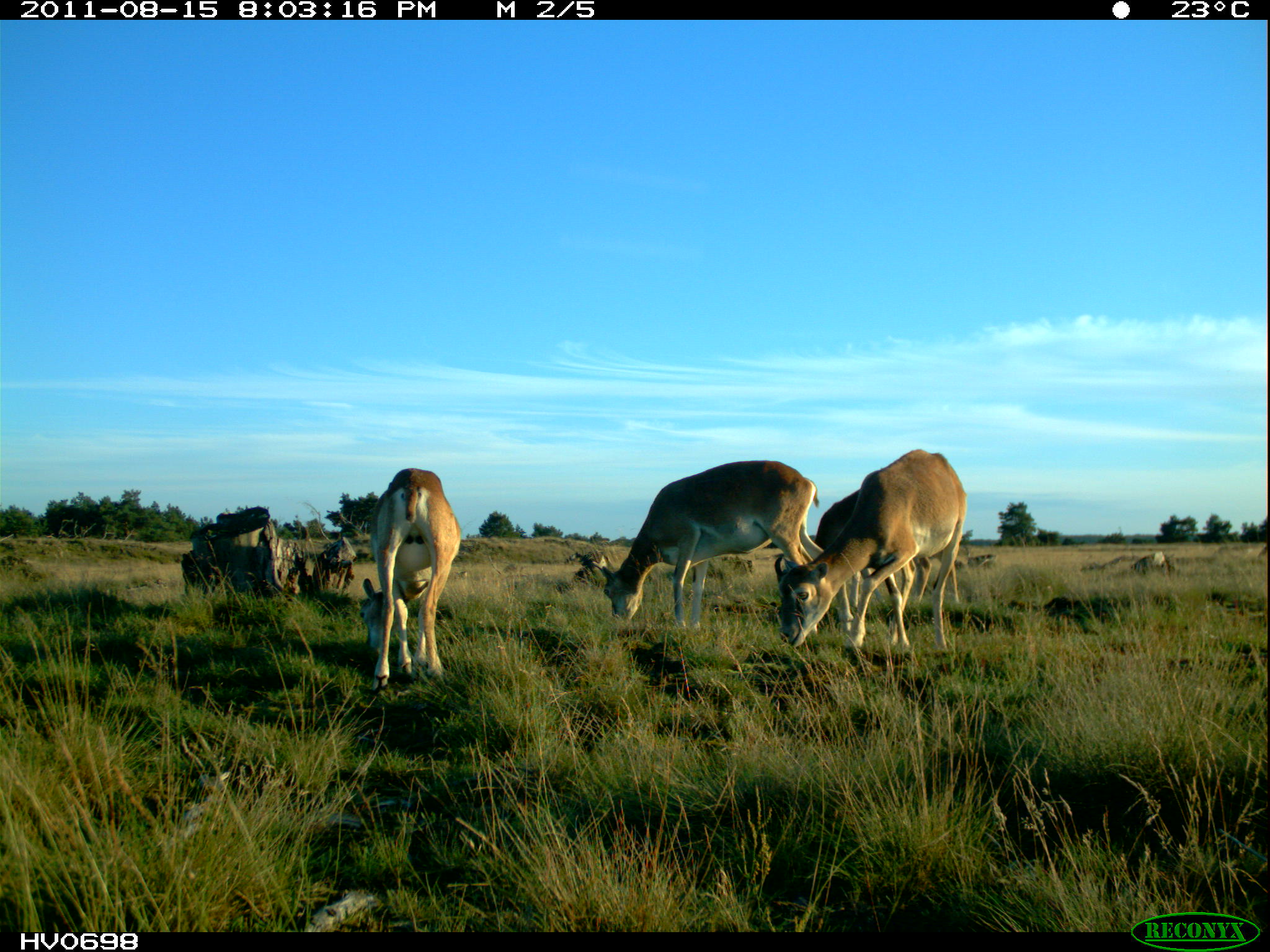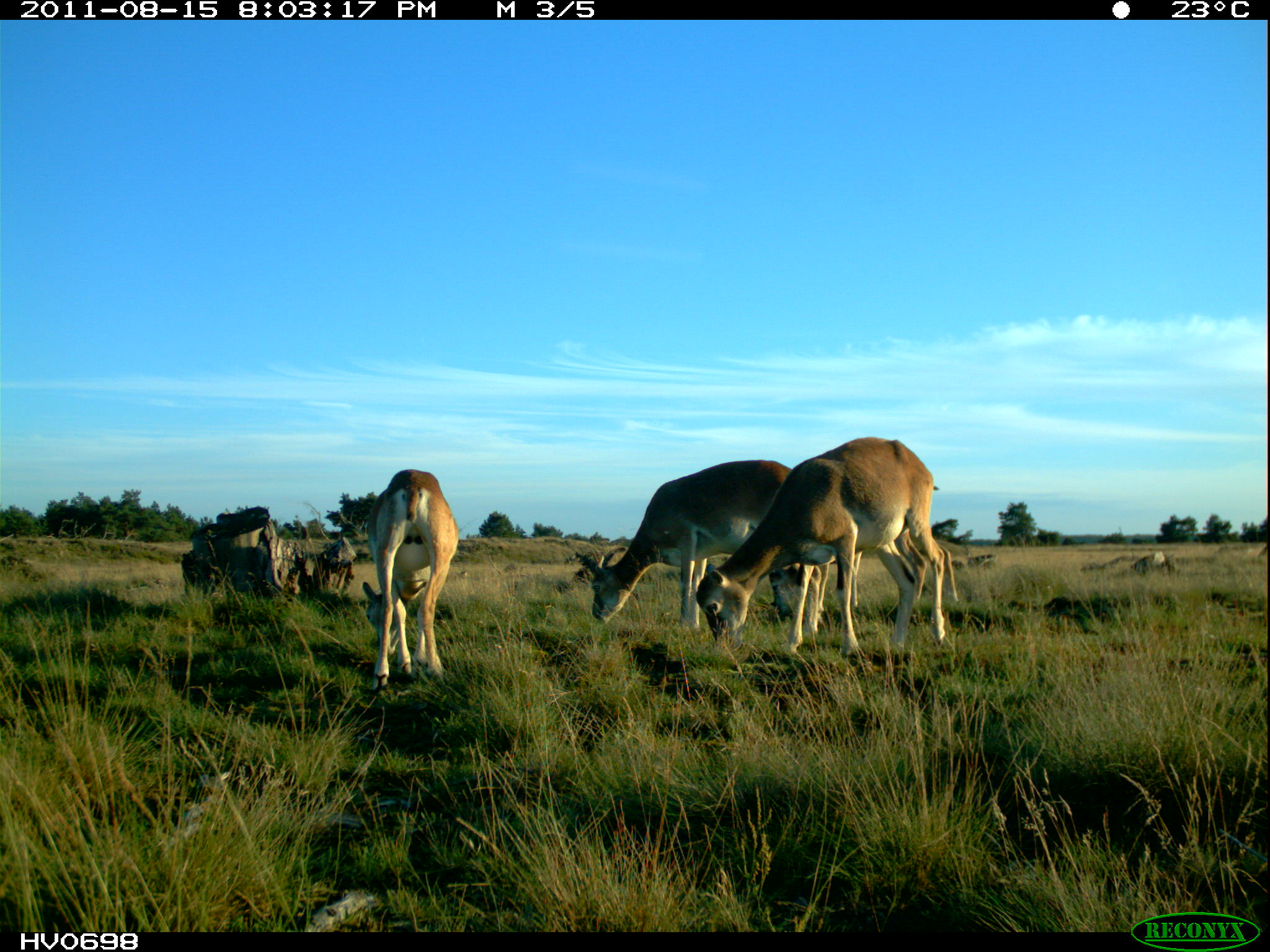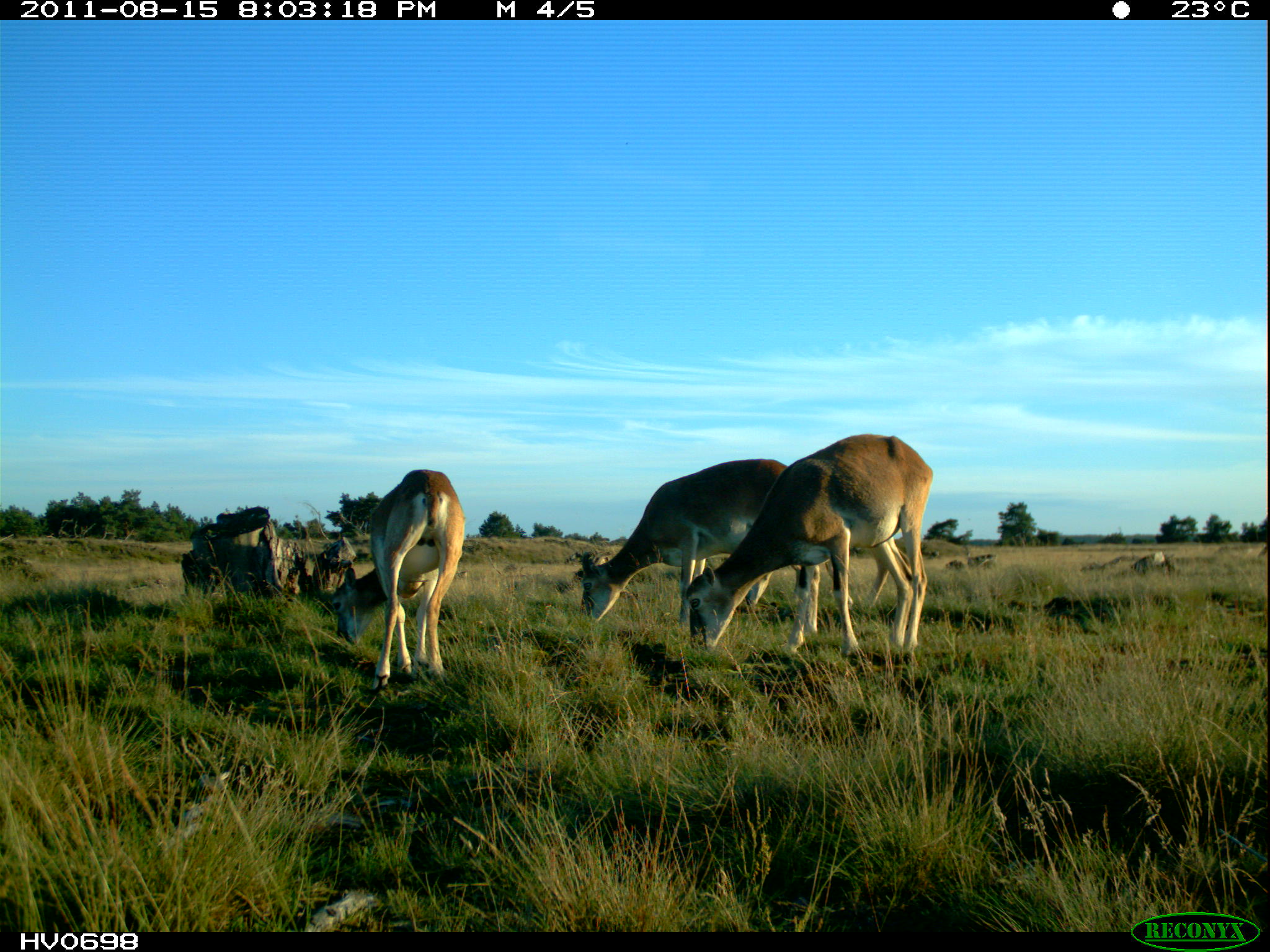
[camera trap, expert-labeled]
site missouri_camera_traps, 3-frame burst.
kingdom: Animalia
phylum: Chordata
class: Mammalia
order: Artiodactyla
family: Bovidae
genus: Ovis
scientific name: Ovis ammon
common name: mouflon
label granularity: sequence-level